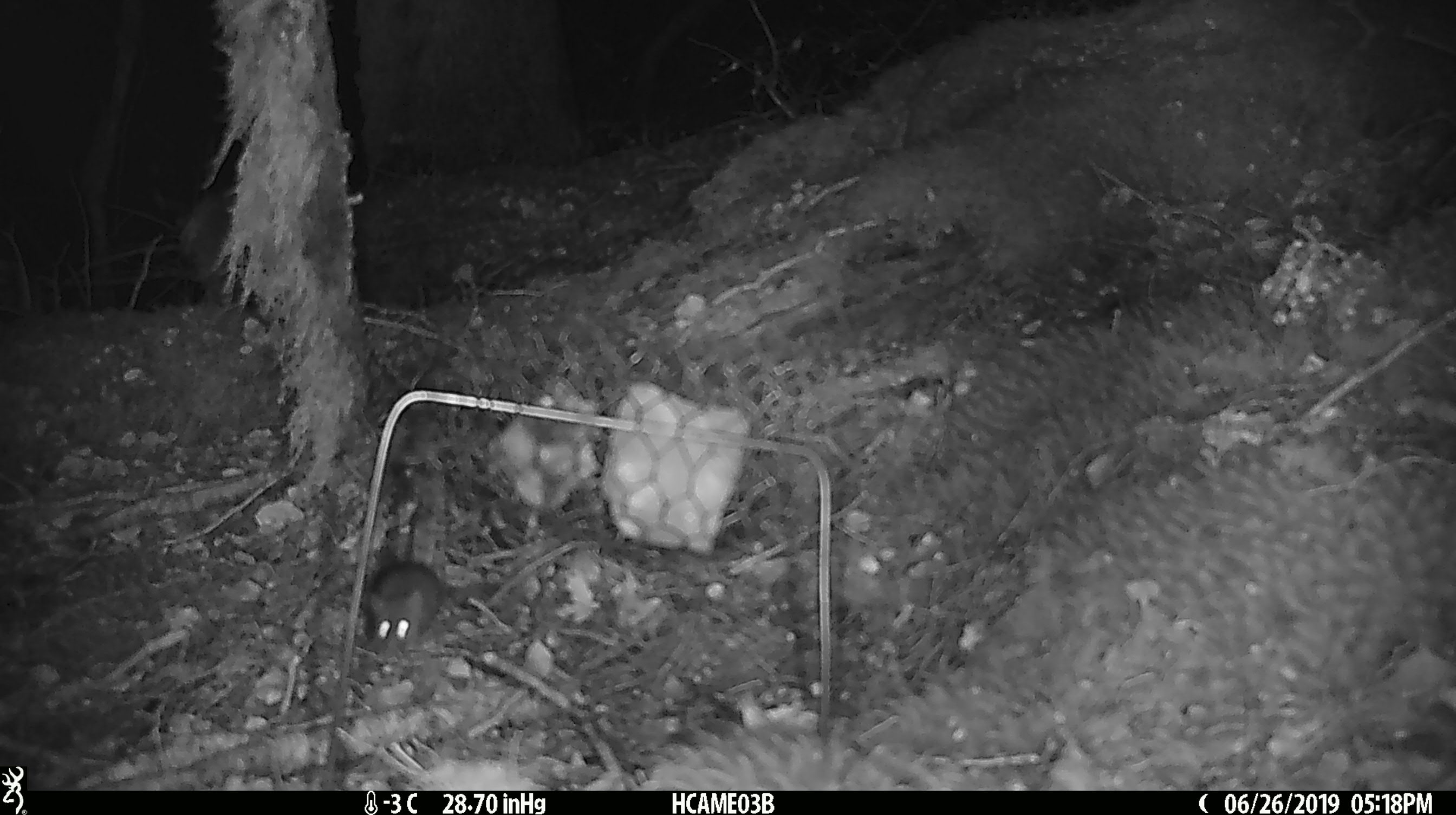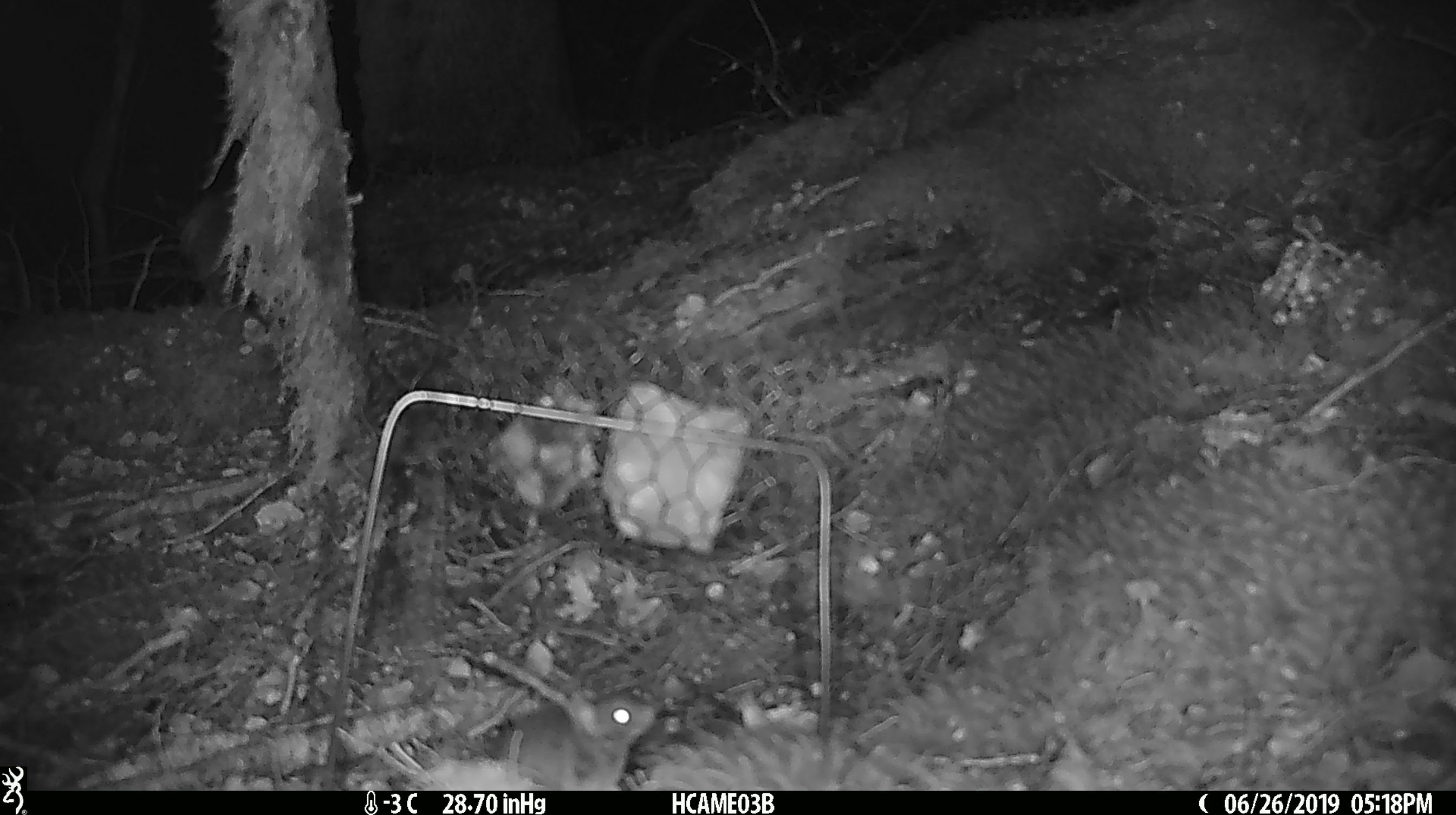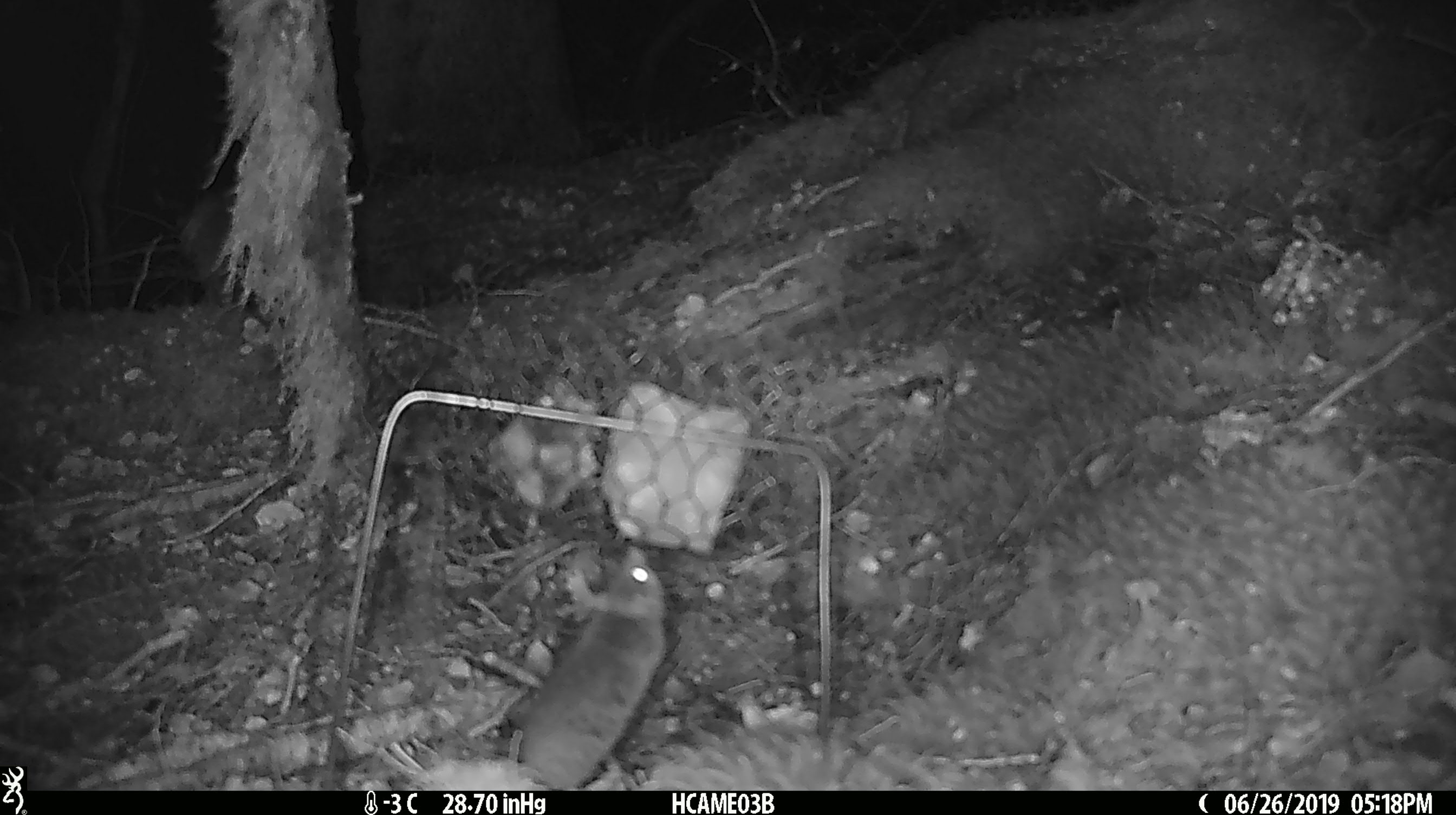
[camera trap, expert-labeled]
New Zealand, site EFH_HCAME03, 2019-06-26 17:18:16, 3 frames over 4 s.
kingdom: Animalia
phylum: Chordata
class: Mammalia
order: Rodentia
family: Muridae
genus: Mus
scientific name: Mus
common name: mouse